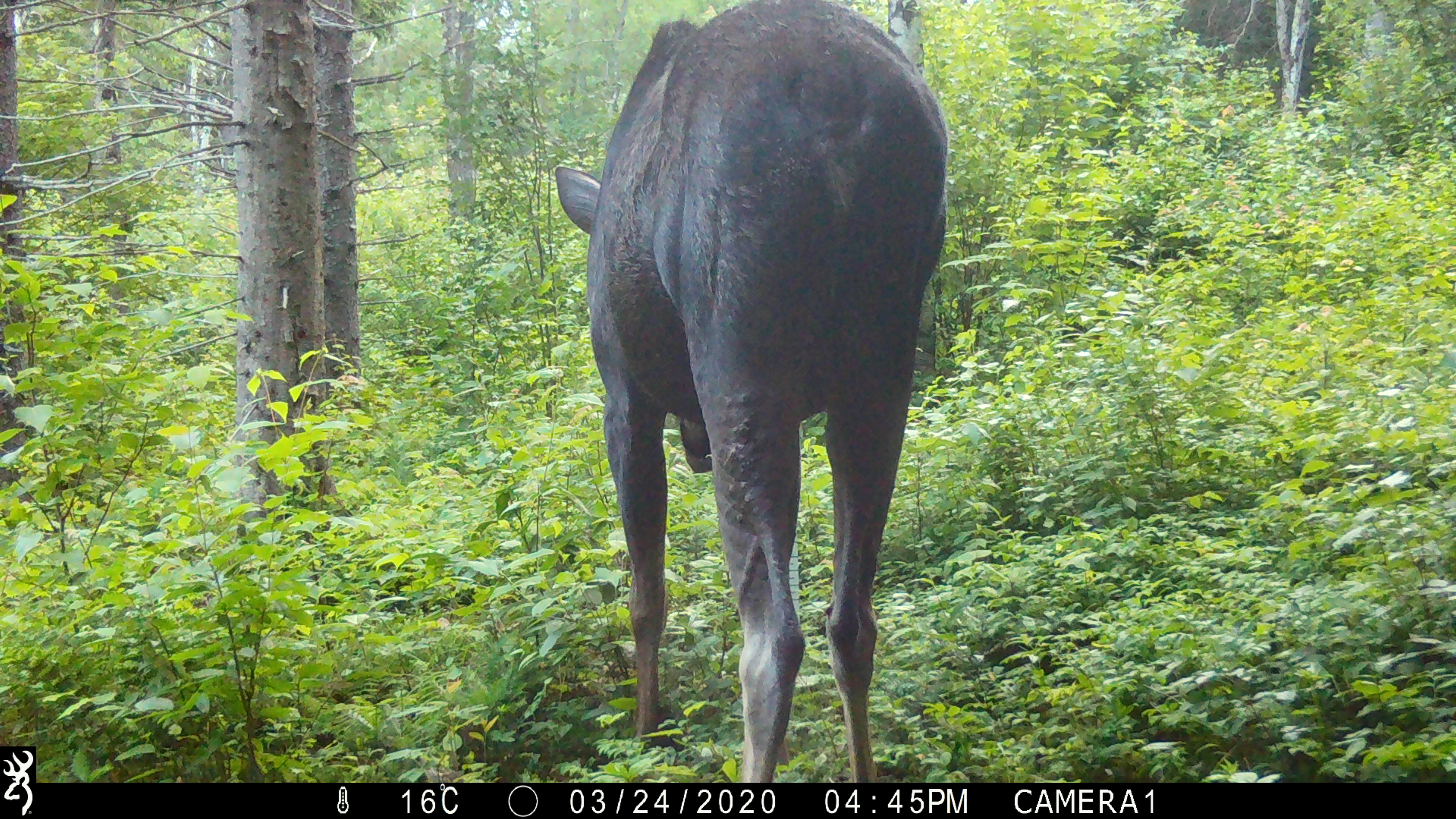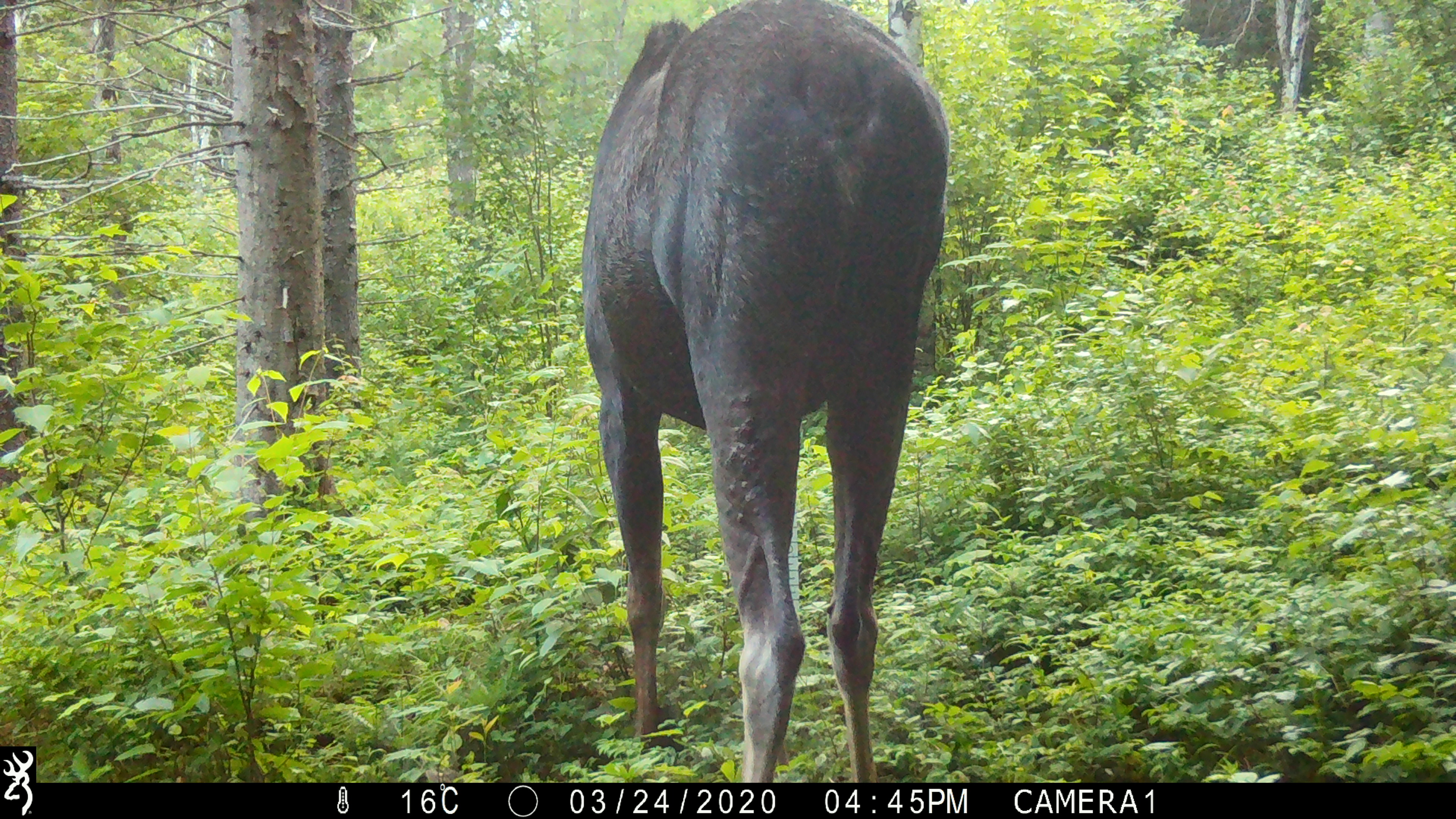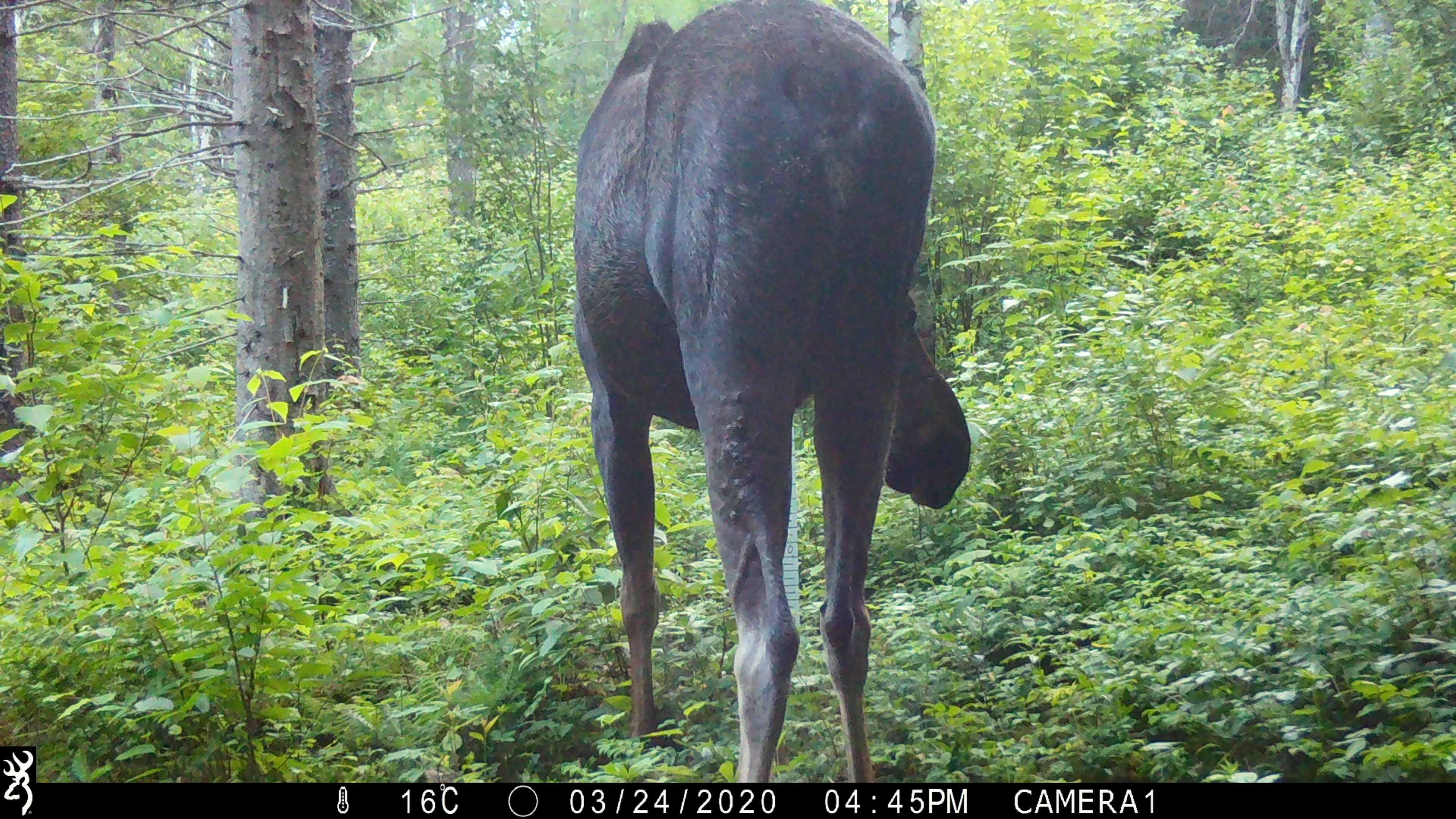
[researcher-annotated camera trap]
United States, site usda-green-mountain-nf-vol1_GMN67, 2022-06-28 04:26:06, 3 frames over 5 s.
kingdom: Animalia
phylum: Chordata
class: Mammalia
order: Artiodactyla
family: Cervidae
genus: Alces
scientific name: Alces alces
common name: moose